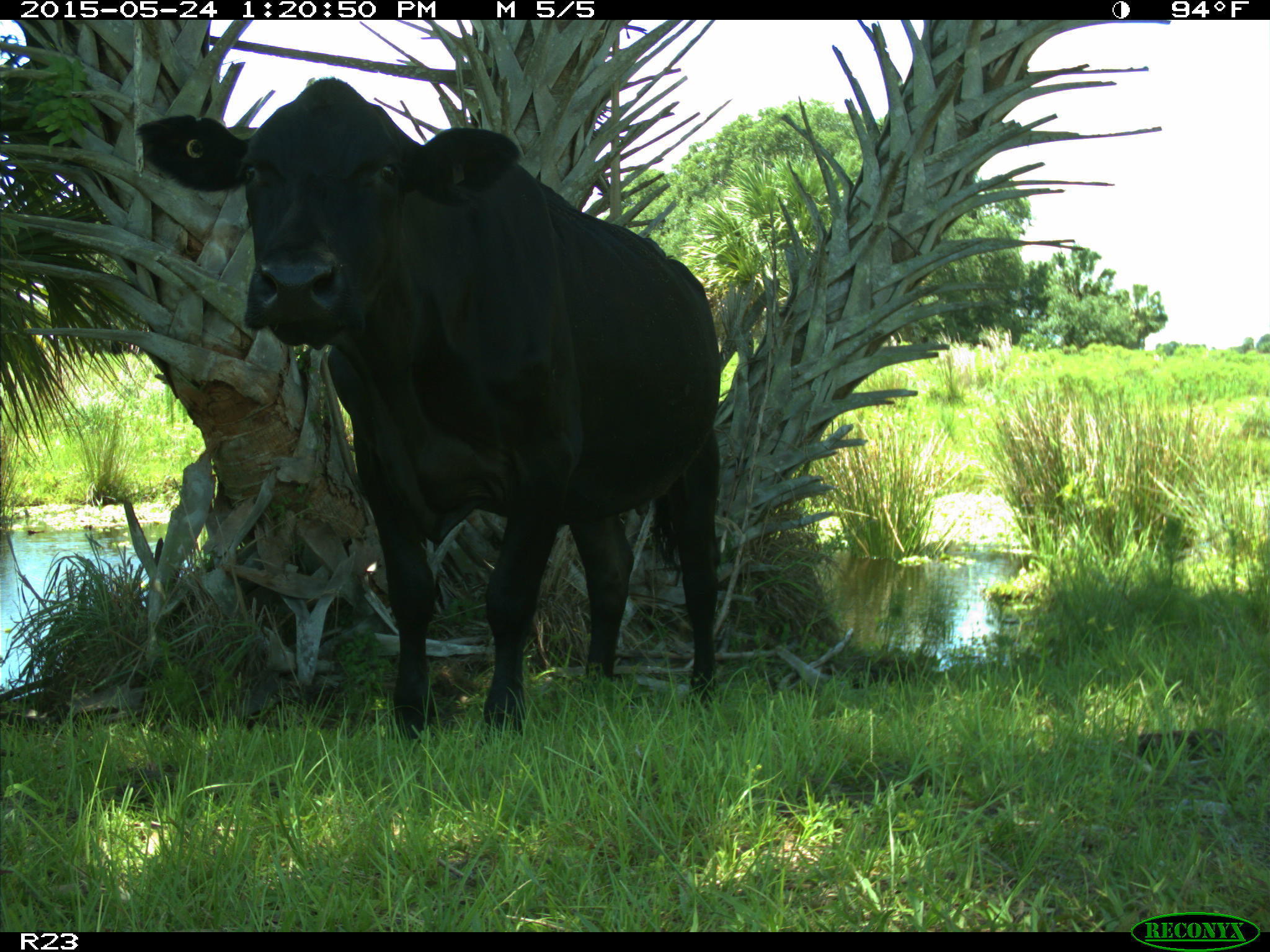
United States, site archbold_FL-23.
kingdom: Animalia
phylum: Chordata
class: Mammalia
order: Artiodactyla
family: Bovidae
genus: Bos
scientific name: Bos taurus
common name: domestic cow